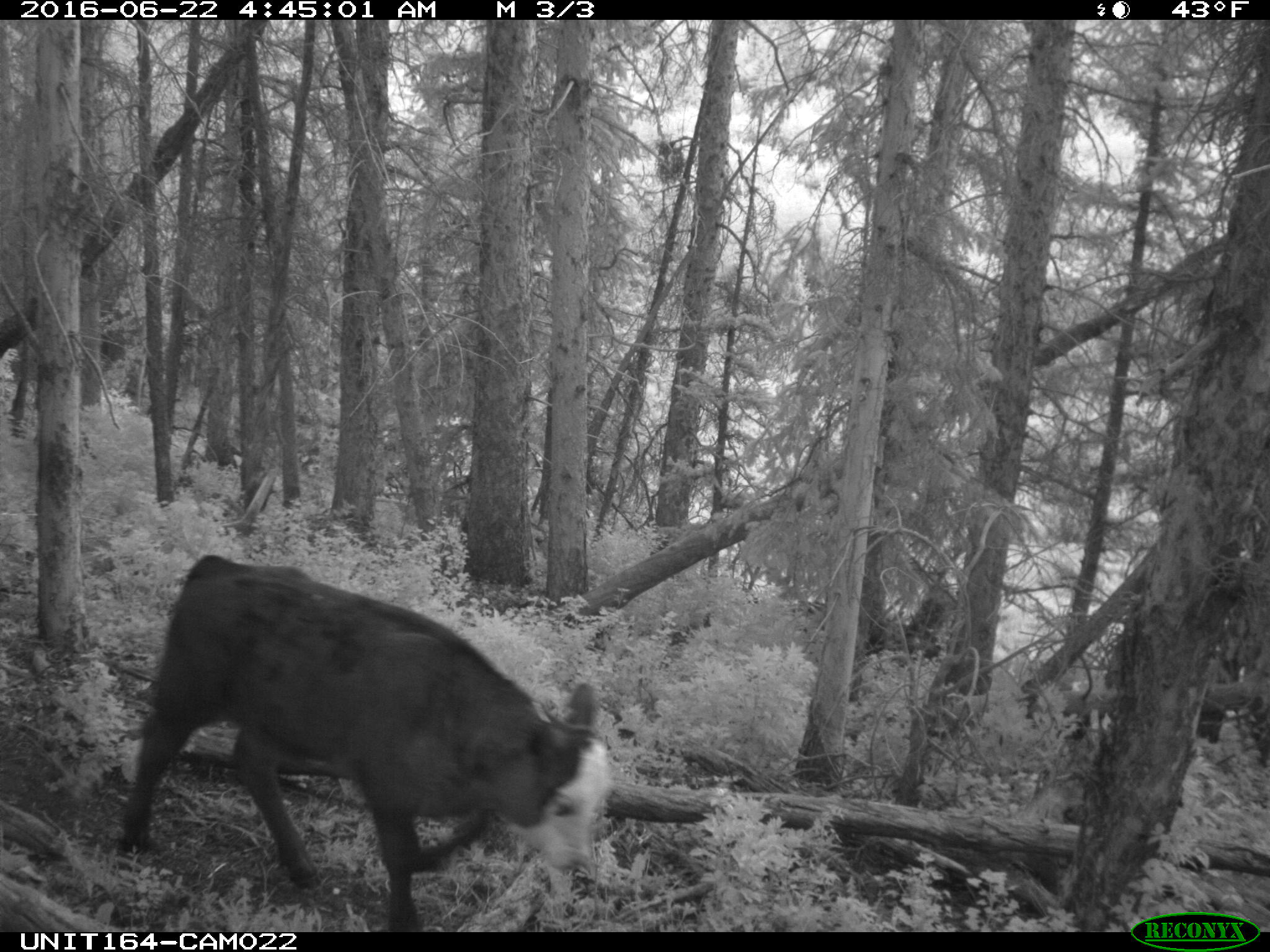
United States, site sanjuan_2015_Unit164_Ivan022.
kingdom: Animalia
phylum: Chordata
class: Mammalia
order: Artiodactyla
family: Bovidae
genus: Bos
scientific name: Bos taurus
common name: domestic cow